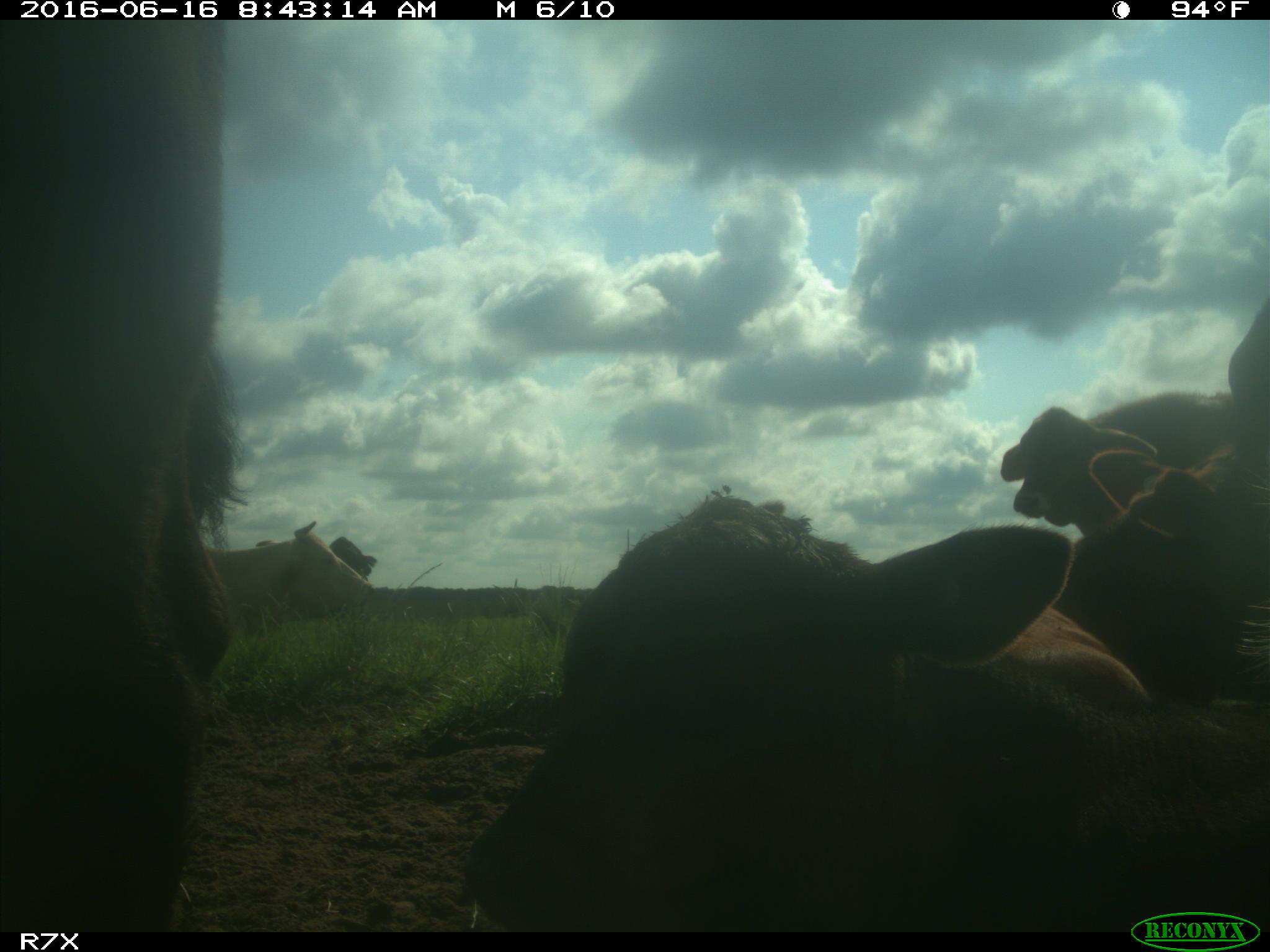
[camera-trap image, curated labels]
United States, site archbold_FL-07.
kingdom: Animalia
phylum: Chordata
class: Mammalia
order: Artiodactyla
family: Bovidae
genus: Bos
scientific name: Bos taurus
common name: domestic cow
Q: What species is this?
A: Bos taurus (domestic cow).